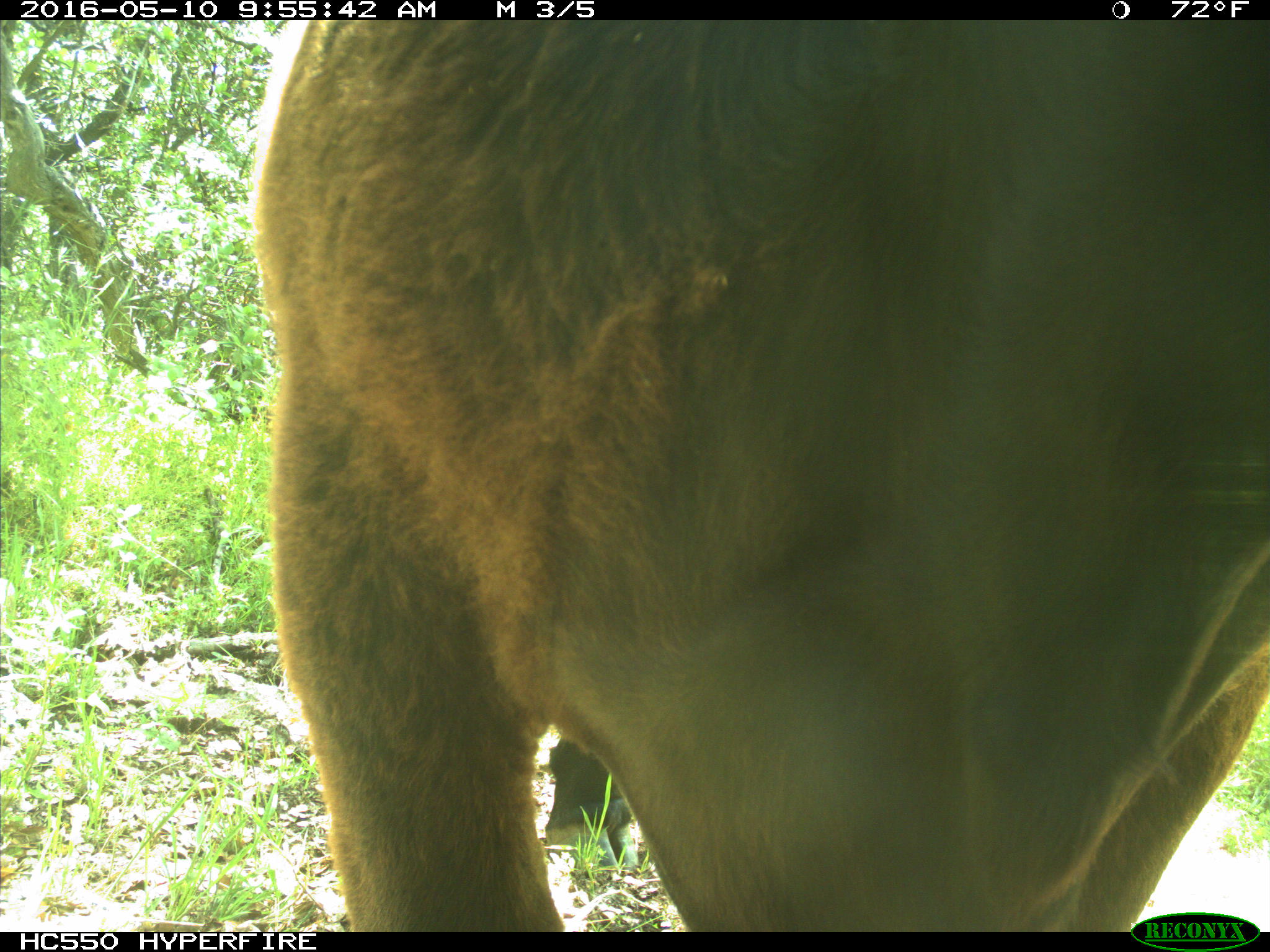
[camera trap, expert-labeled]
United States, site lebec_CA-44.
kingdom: Animalia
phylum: Chordata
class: Mammalia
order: Artiodactyla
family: Bovidae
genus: Bos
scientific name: Bos taurus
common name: domestic cow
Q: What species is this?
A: Bos taurus (domestic cow).